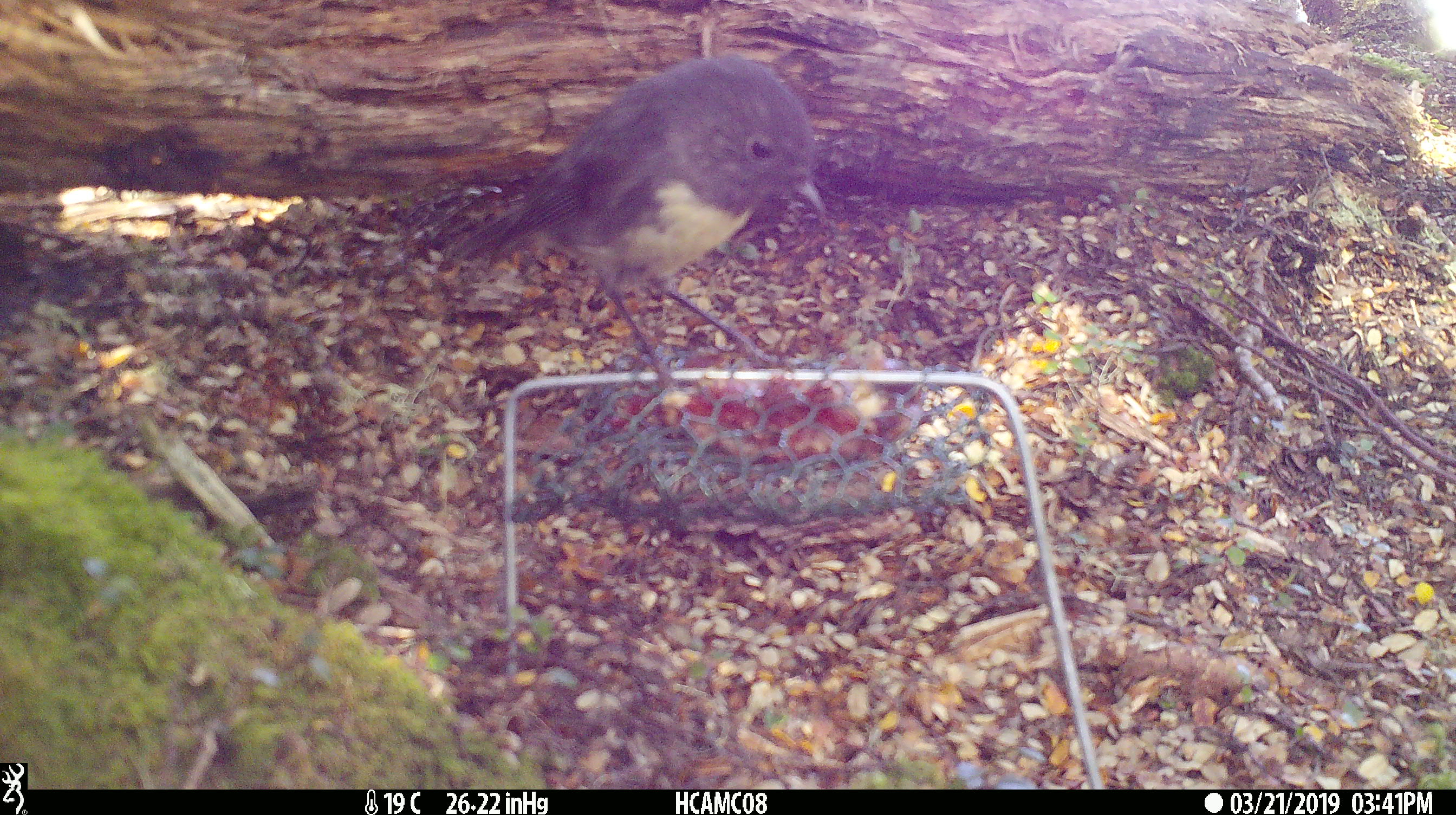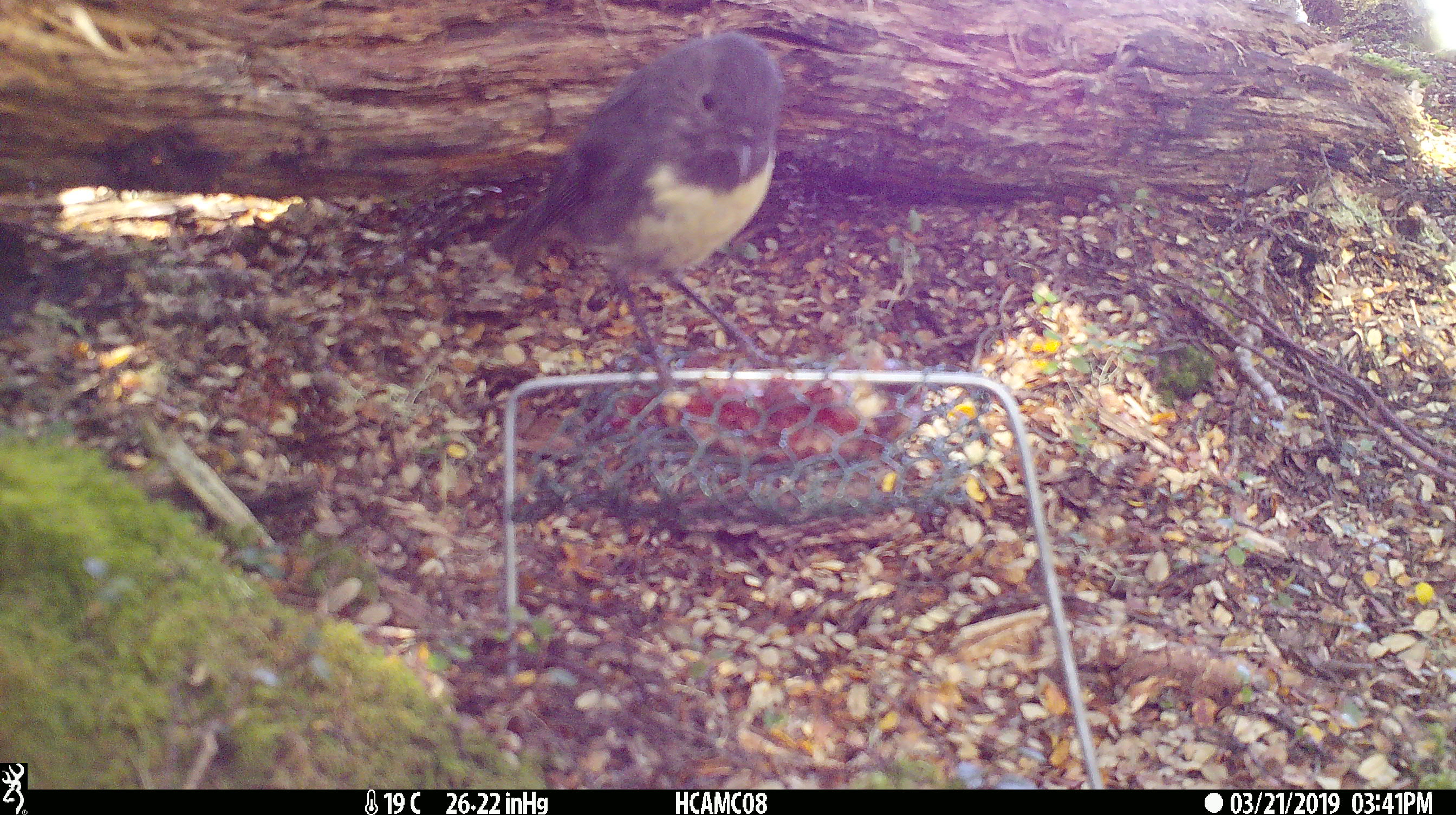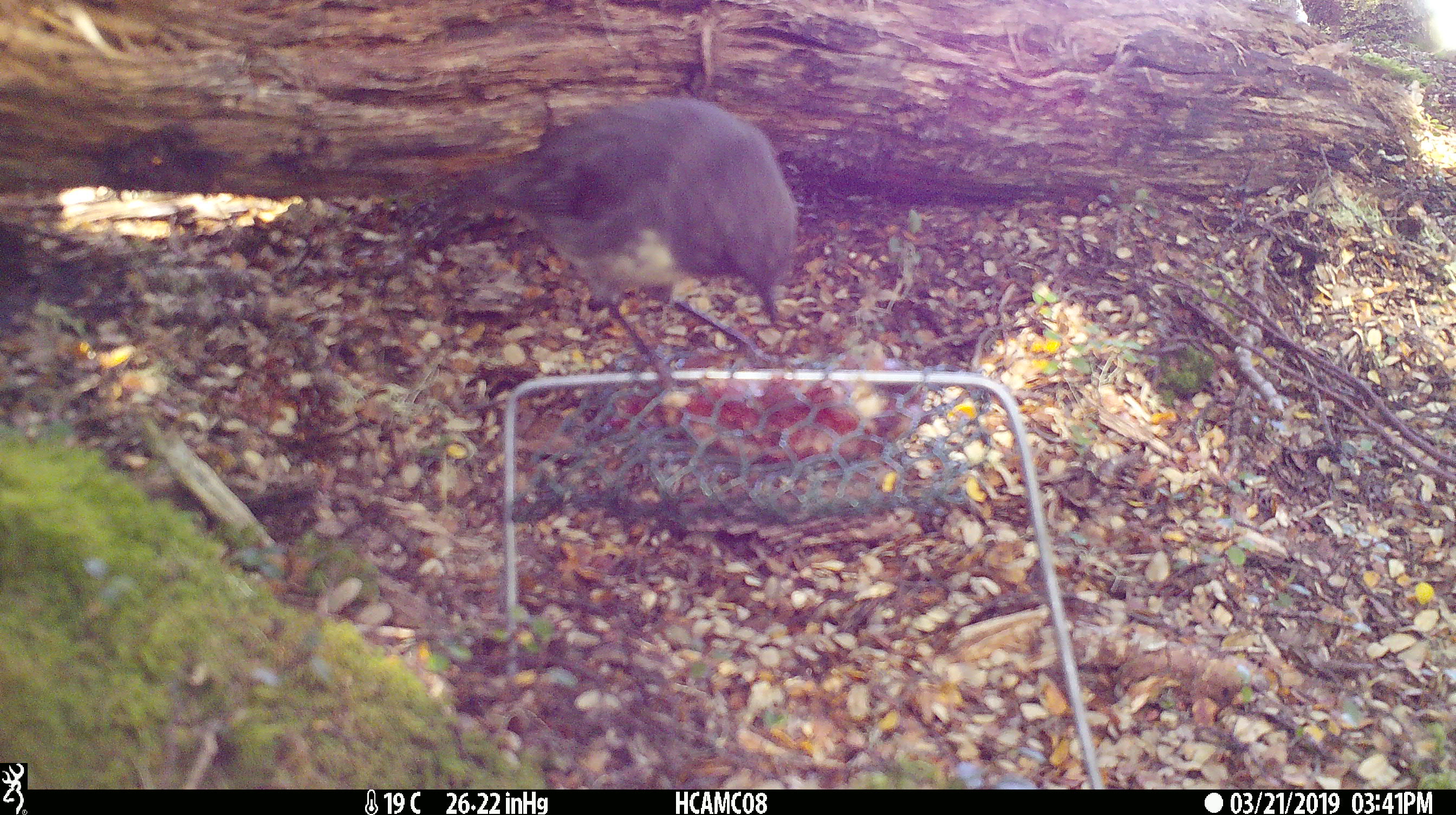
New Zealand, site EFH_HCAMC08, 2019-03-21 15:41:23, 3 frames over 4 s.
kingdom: Animalia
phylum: Chordata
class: Aves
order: Passeriformes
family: Petroicidae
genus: Petroica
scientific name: Petroica australis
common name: new zealand robin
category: robin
Robin (new zealand robin) (Petroica australis).